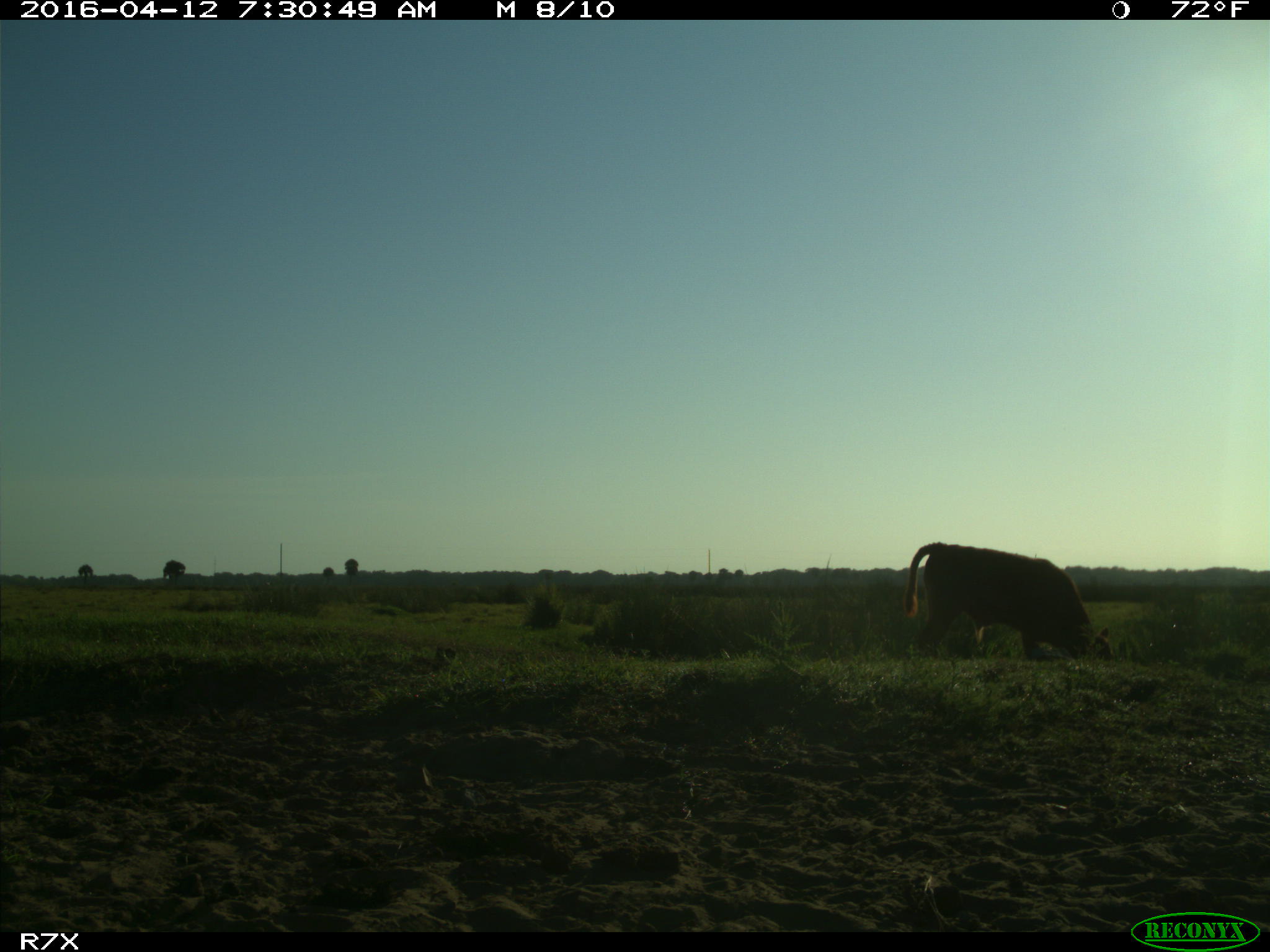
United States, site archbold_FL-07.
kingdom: Animalia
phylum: Chordata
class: Mammalia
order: Artiodactyla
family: Bovidae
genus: Bos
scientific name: Bos taurus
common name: domestic cow